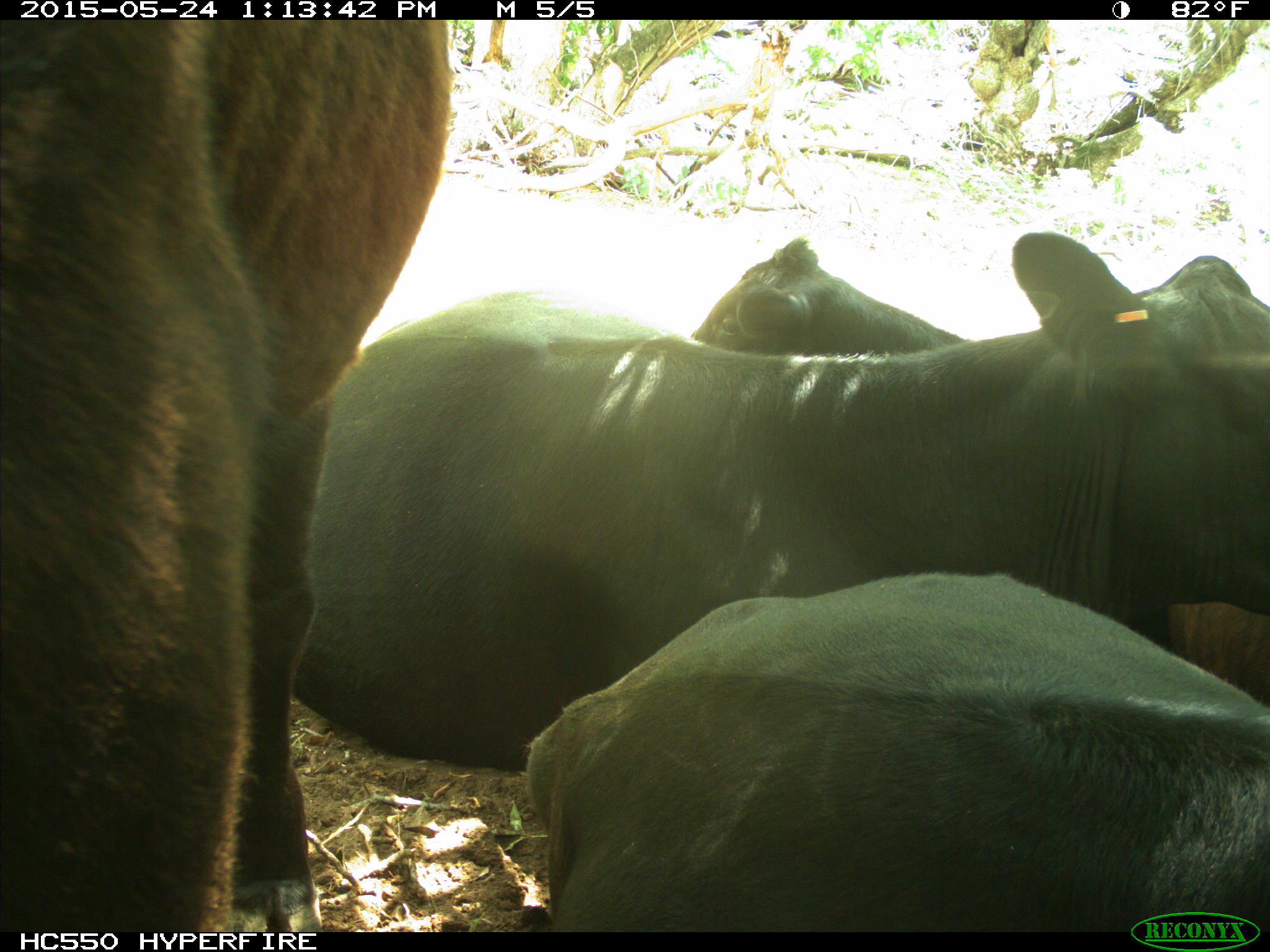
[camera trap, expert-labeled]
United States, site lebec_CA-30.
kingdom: Animalia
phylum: Chordata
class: Mammalia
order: Artiodactyla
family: Bovidae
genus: Bos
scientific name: Bos taurus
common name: domestic cow